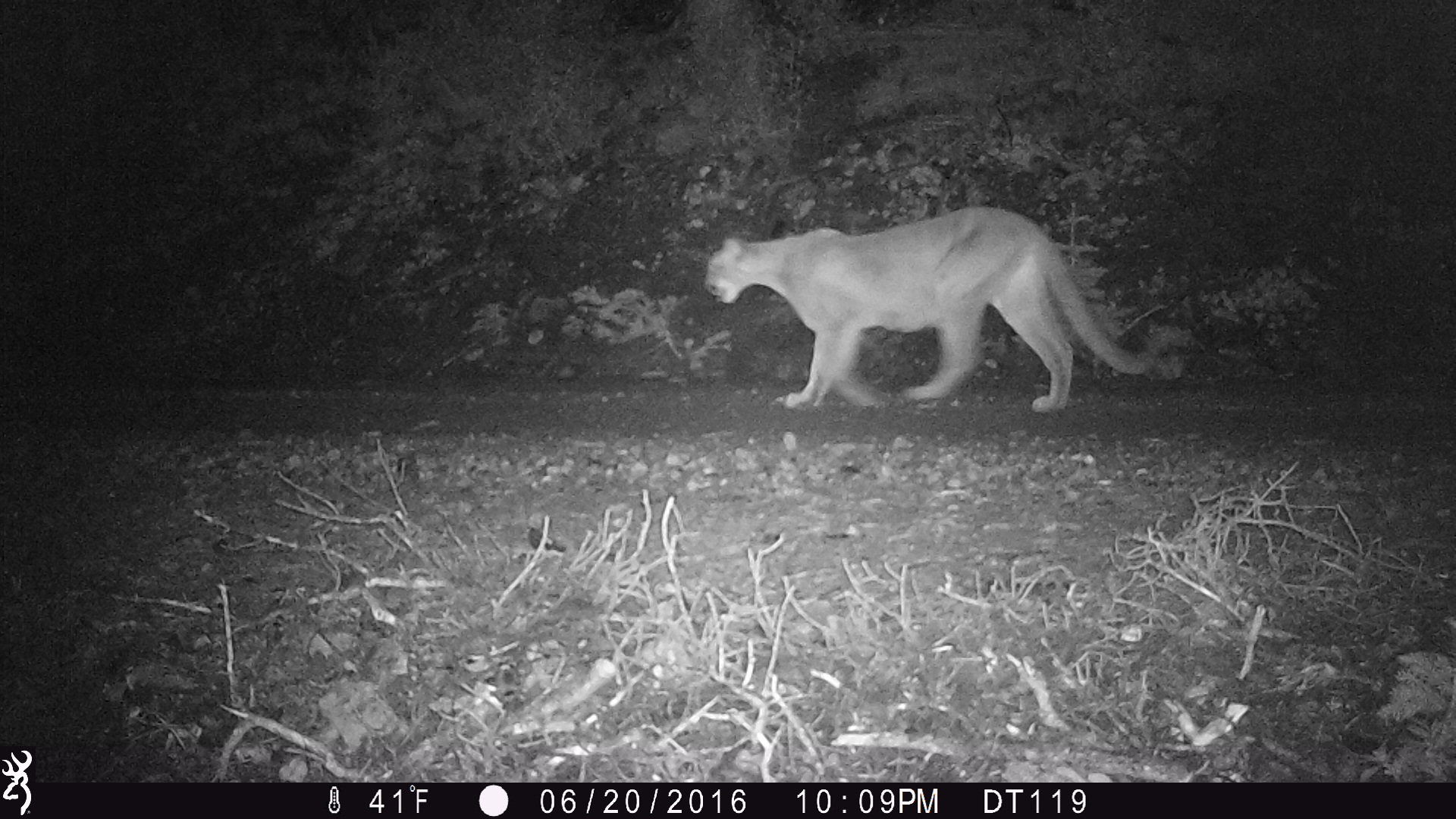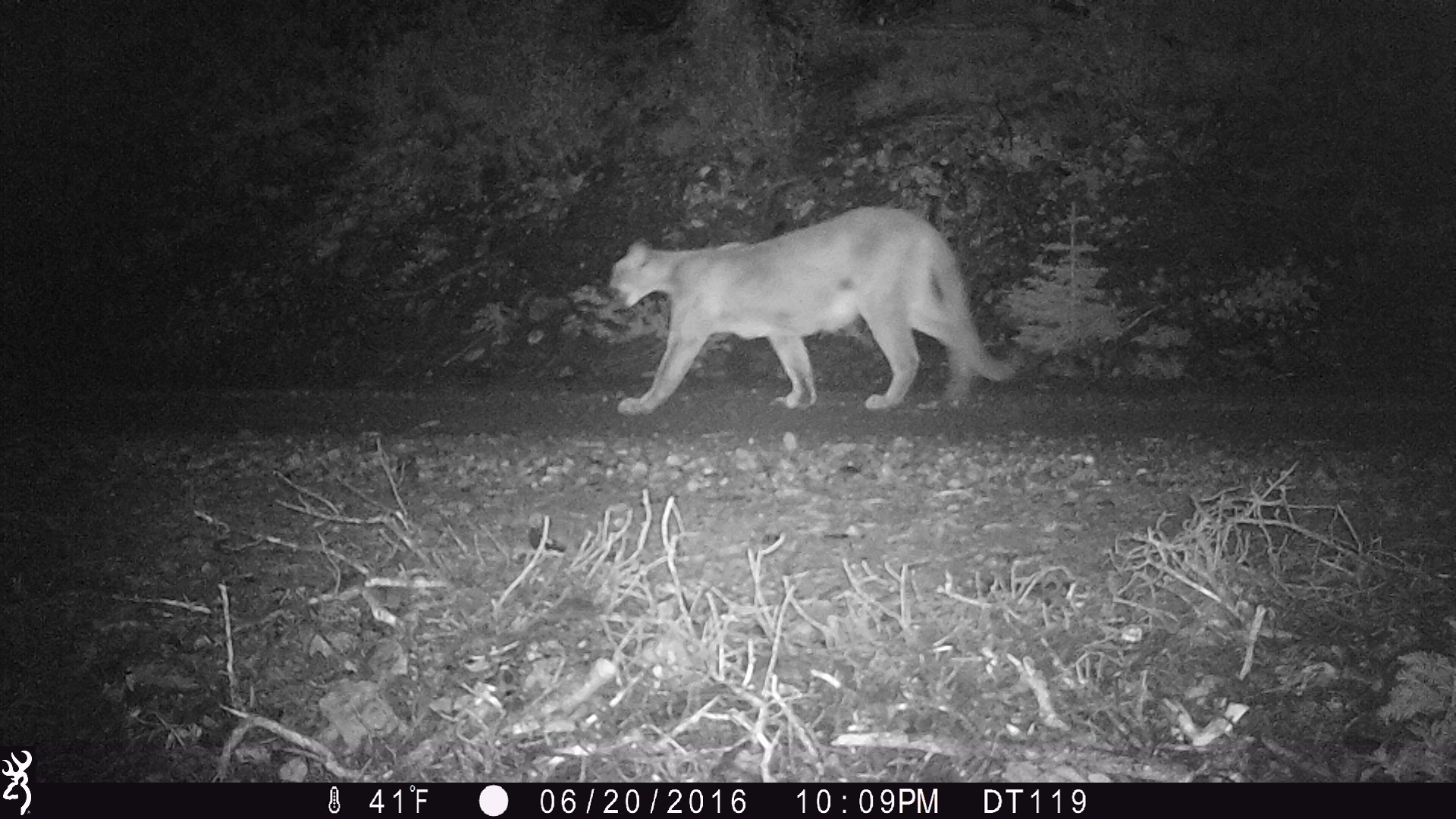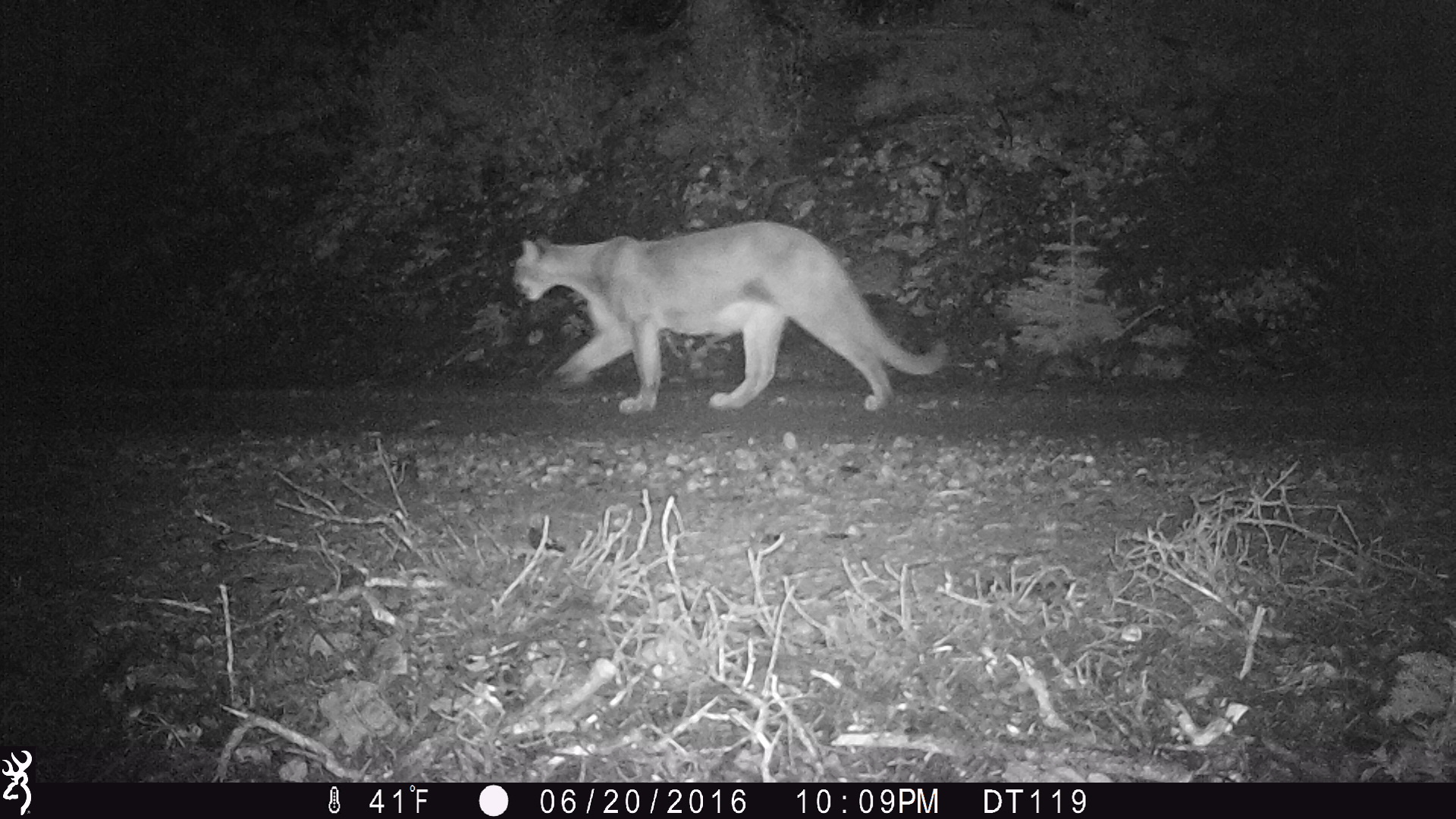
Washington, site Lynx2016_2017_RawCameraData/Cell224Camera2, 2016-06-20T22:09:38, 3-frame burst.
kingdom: Animalia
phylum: Chordata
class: Mammalia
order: Carnivora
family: Felidae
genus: Puma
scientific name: Puma concolor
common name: mountain lion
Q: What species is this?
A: Puma concolor (mountain lion).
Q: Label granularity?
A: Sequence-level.